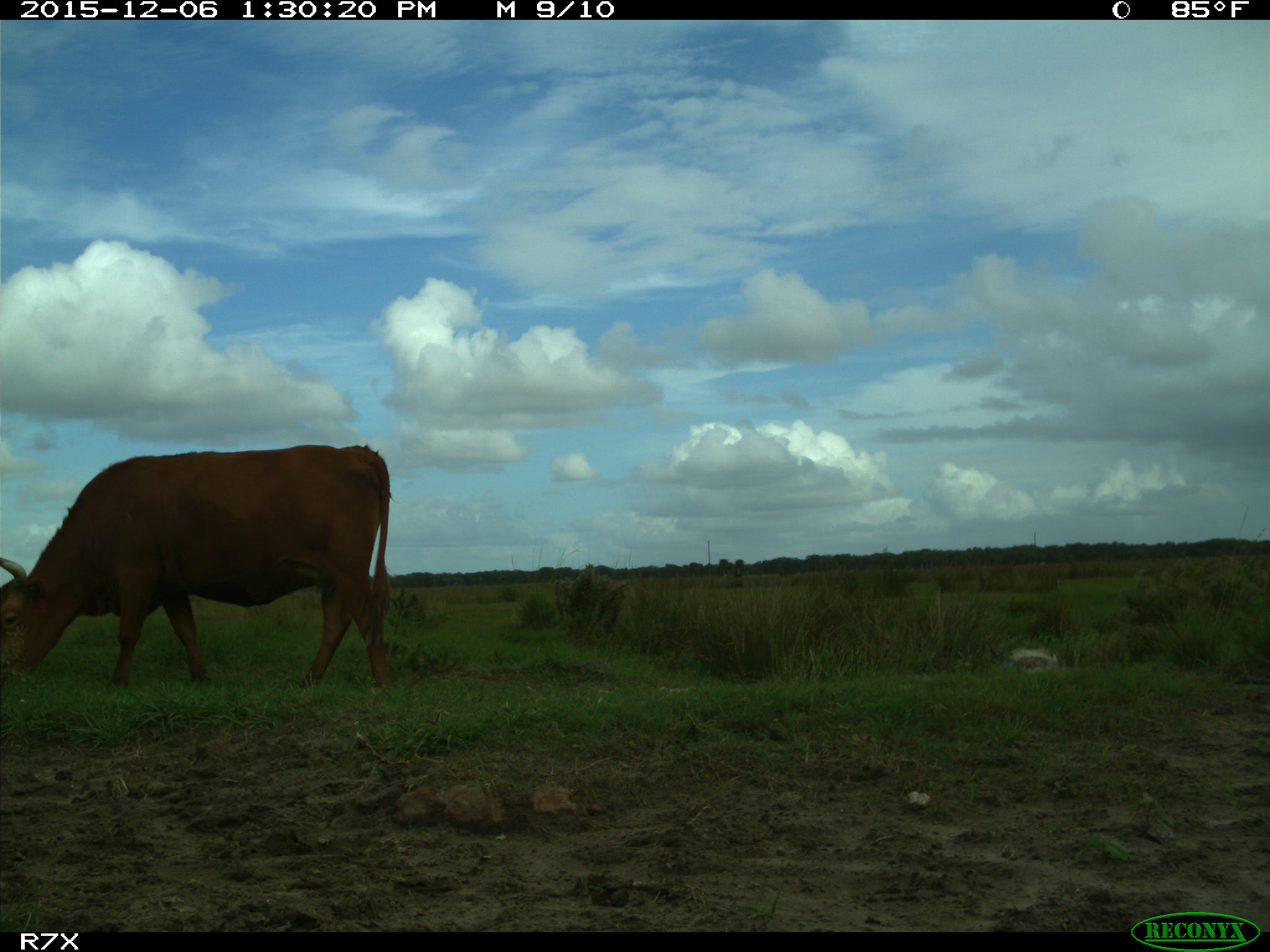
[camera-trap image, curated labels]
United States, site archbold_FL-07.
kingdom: Animalia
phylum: Chordata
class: Mammalia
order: Artiodactyla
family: Bovidae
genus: Bos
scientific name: Bos taurus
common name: domestic cow